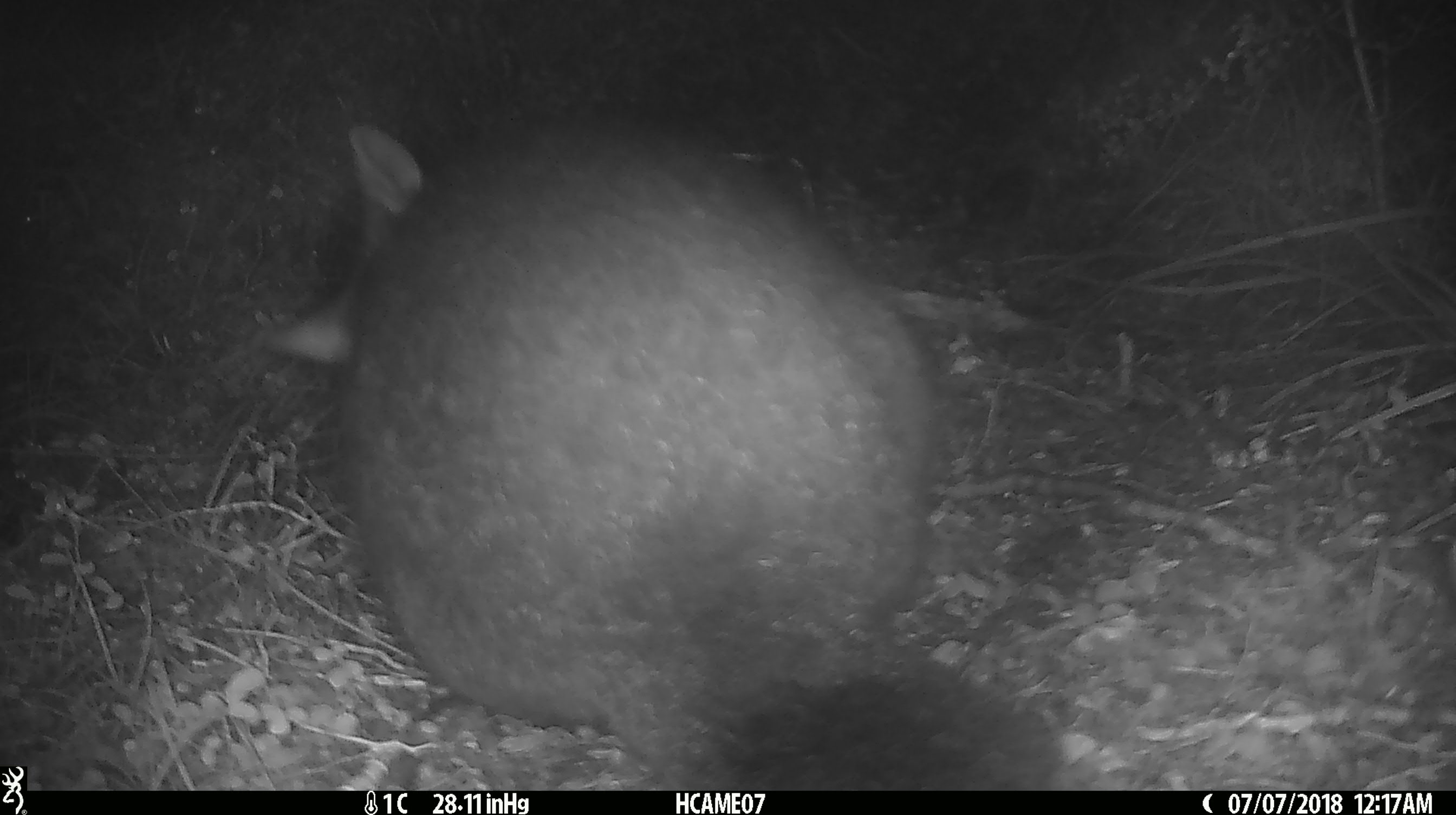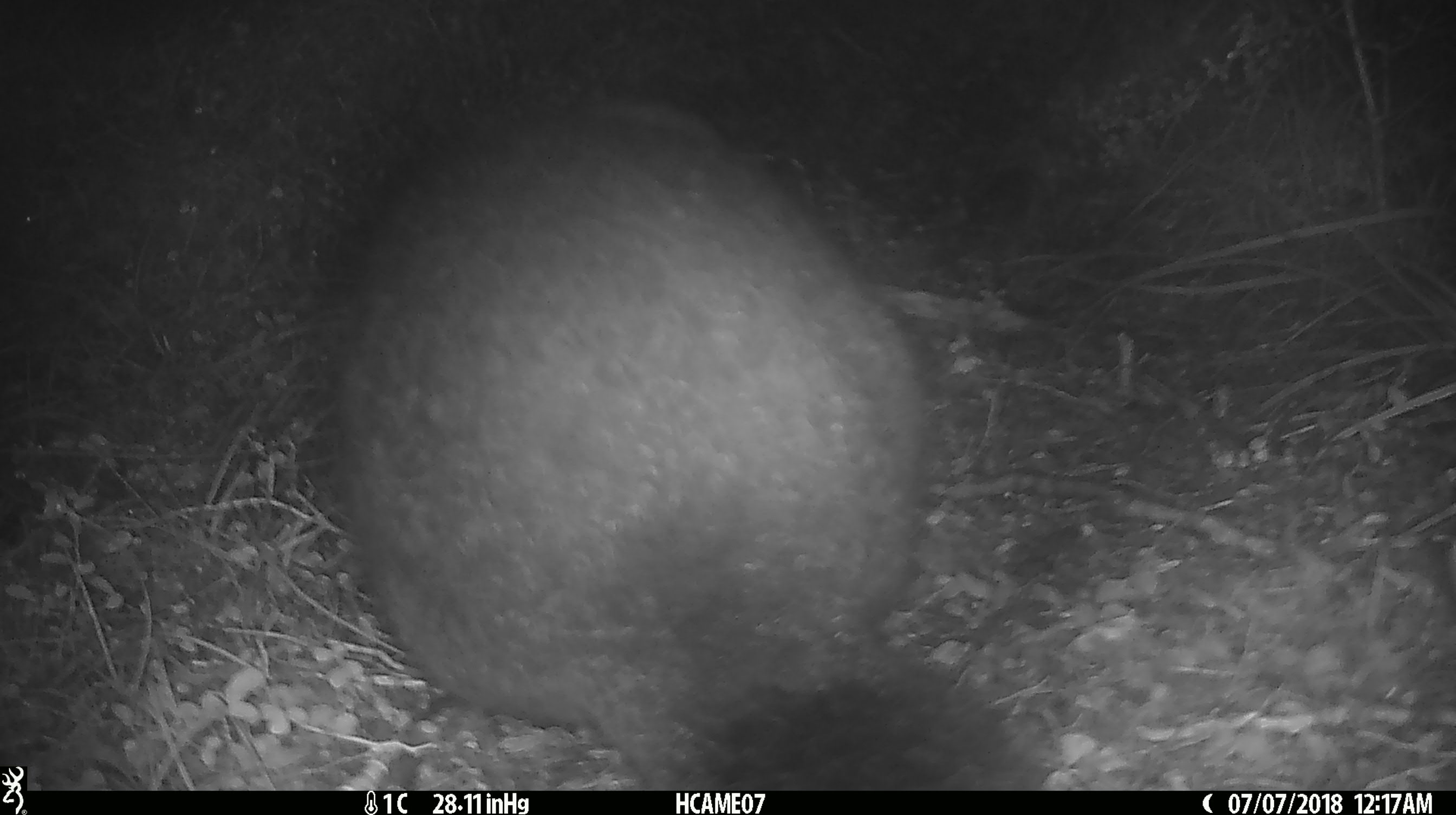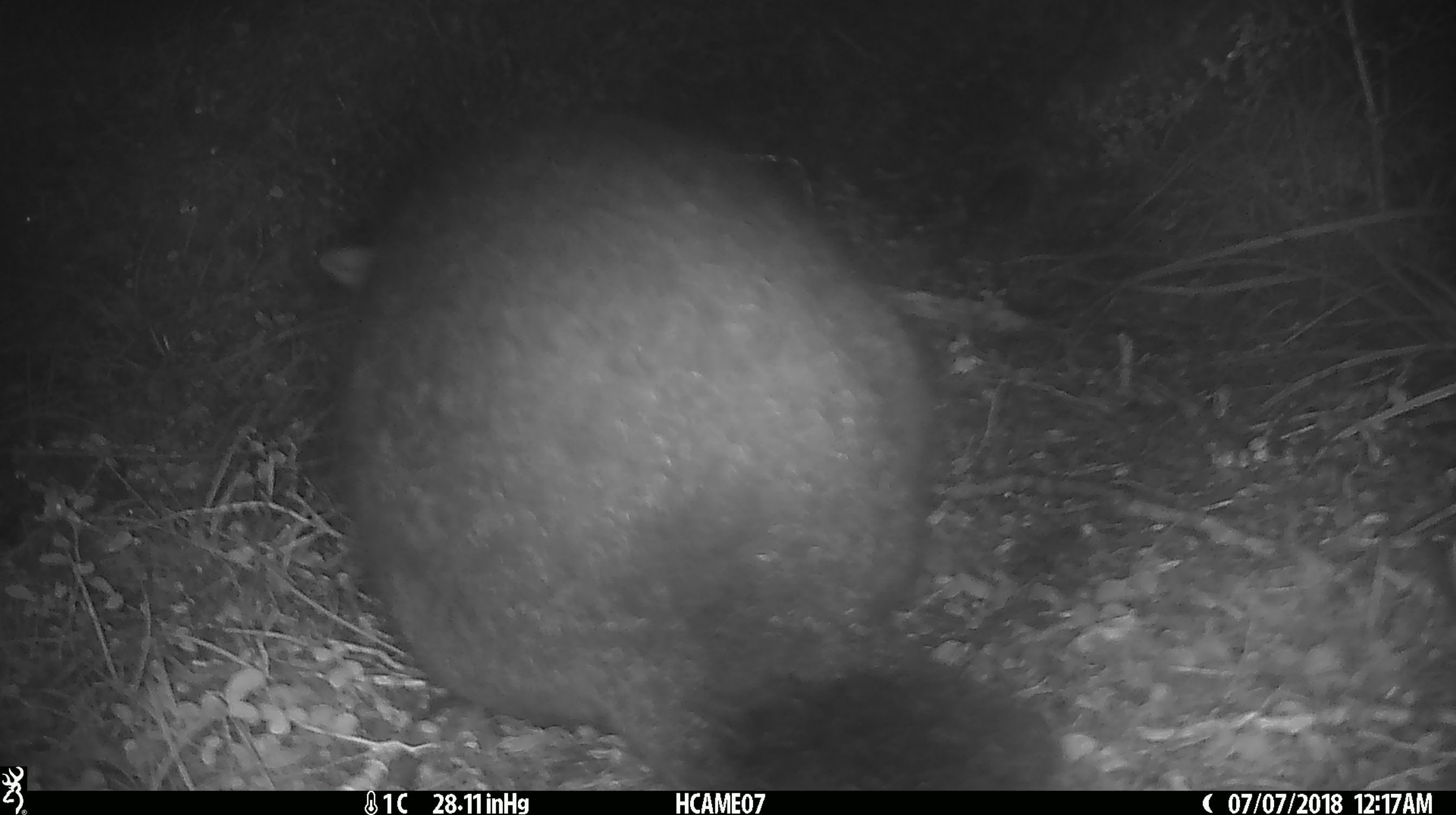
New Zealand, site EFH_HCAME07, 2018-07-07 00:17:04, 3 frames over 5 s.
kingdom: Animalia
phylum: Chordata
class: Mammalia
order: Diprotodontia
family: Phalangeridae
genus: Trichosurus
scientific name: Trichosurus vulpecula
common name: common brushtail possum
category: possum